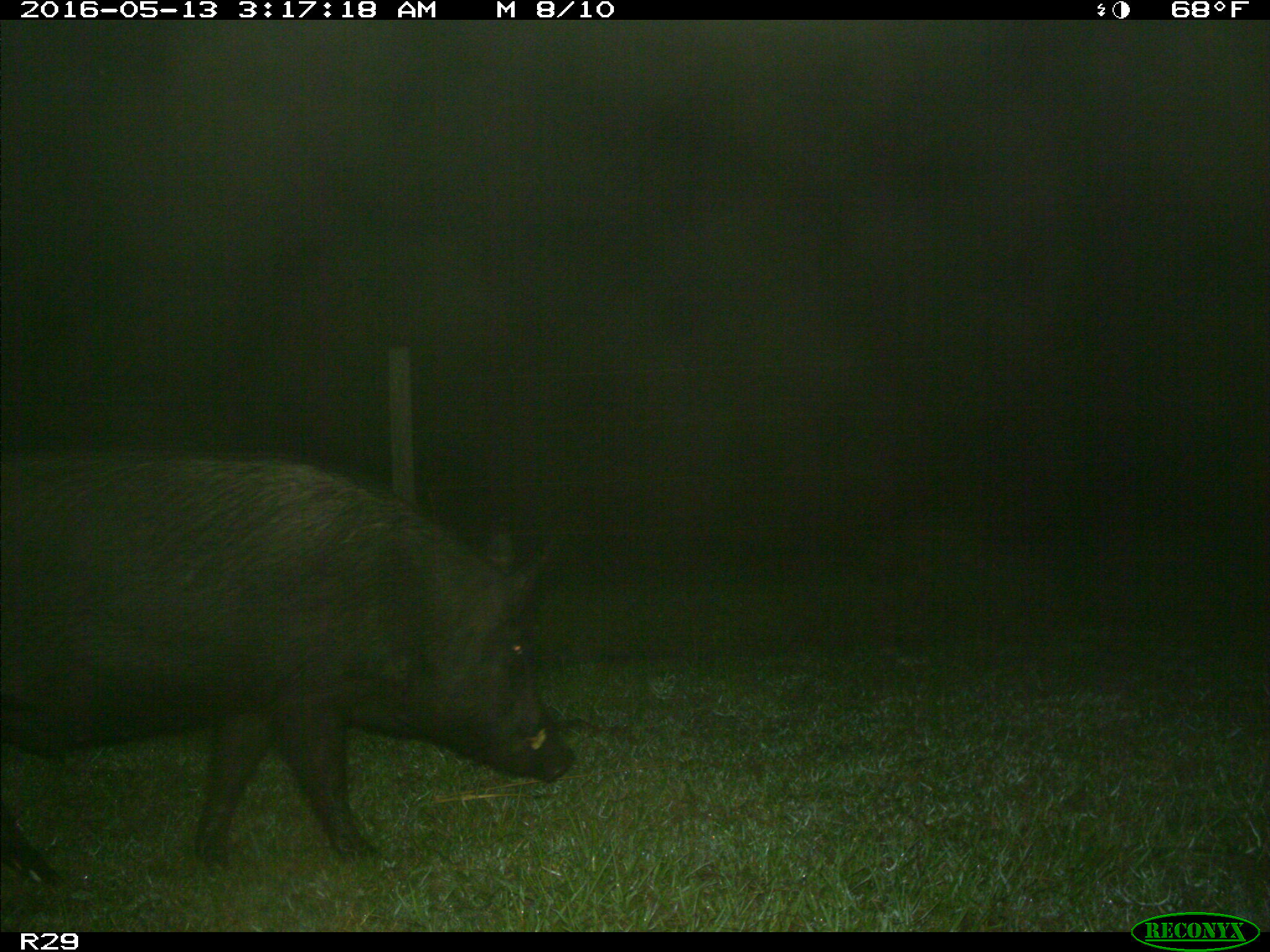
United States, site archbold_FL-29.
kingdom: Animalia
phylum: Chordata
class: Mammalia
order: Artiodactyla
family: Suidae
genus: Sus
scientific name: Sus scrofa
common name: wild boar